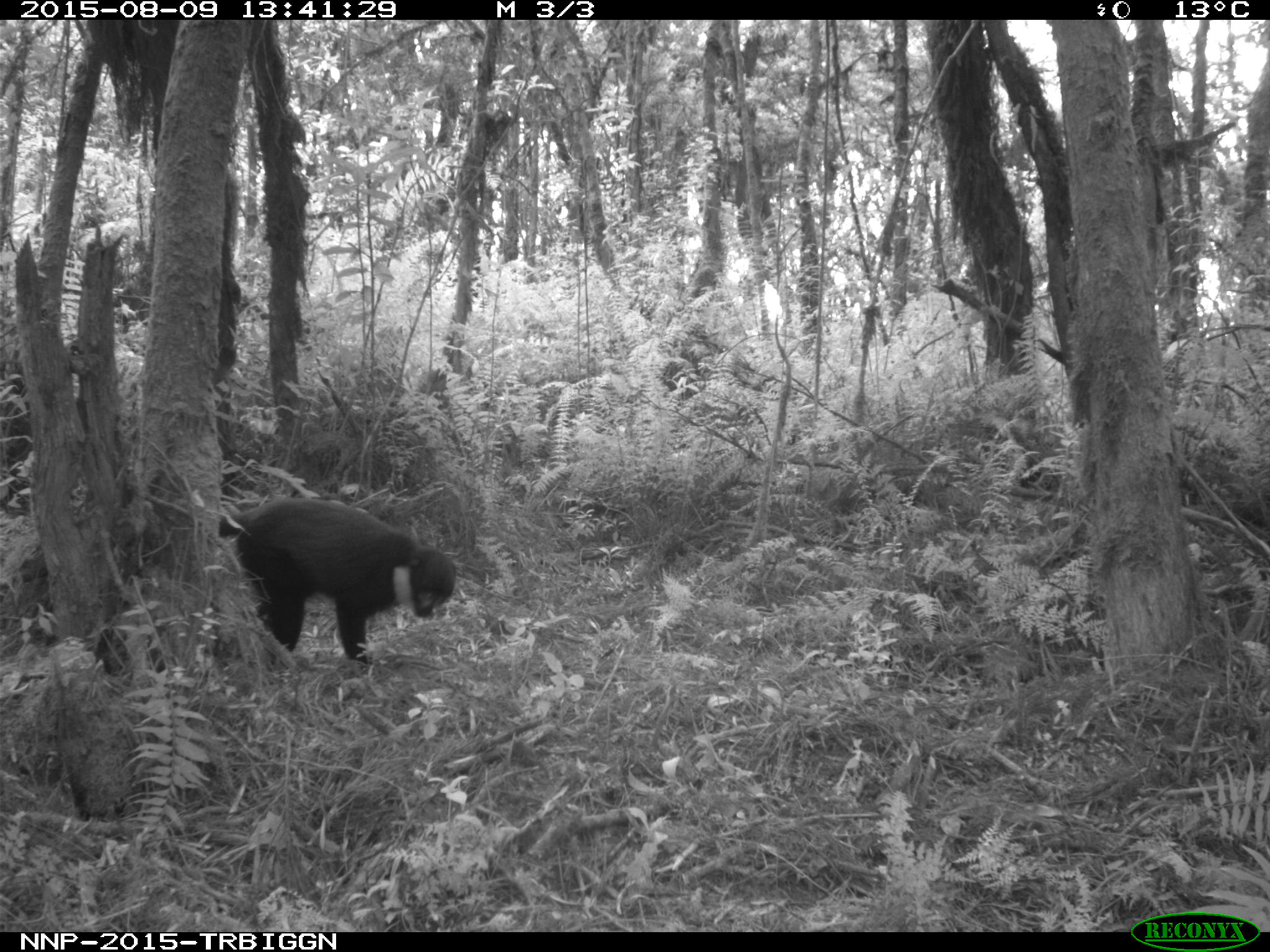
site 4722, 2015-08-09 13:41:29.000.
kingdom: Animalia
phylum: Chordata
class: Mammalia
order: Primates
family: Cercopithecidae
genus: Allochrocebus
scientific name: Allochrocebus lhoesti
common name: l'hoest's monkey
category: cercopithecus lhoesti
Cercopithecus lhoesti (l'hoest's monkey) (Allochrocebus lhoesti), count 1.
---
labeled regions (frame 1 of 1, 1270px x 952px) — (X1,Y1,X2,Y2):
cercopithecus lhoesti: (216,496,458,664)